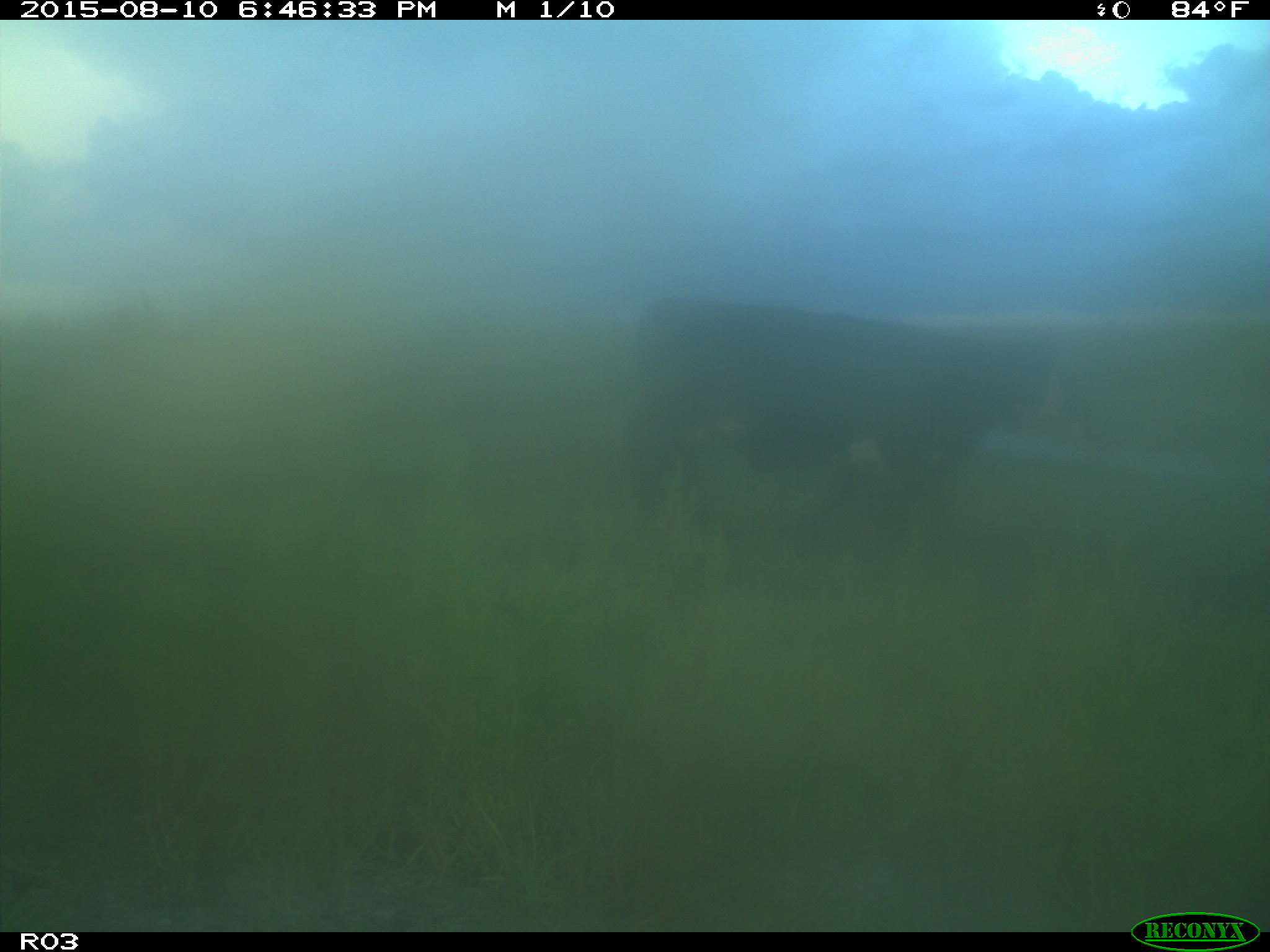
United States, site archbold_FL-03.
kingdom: Animalia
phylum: Chordata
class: Mammalia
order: Artiodactyla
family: Bovidae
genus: Bos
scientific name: Bos taurus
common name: domestic cow